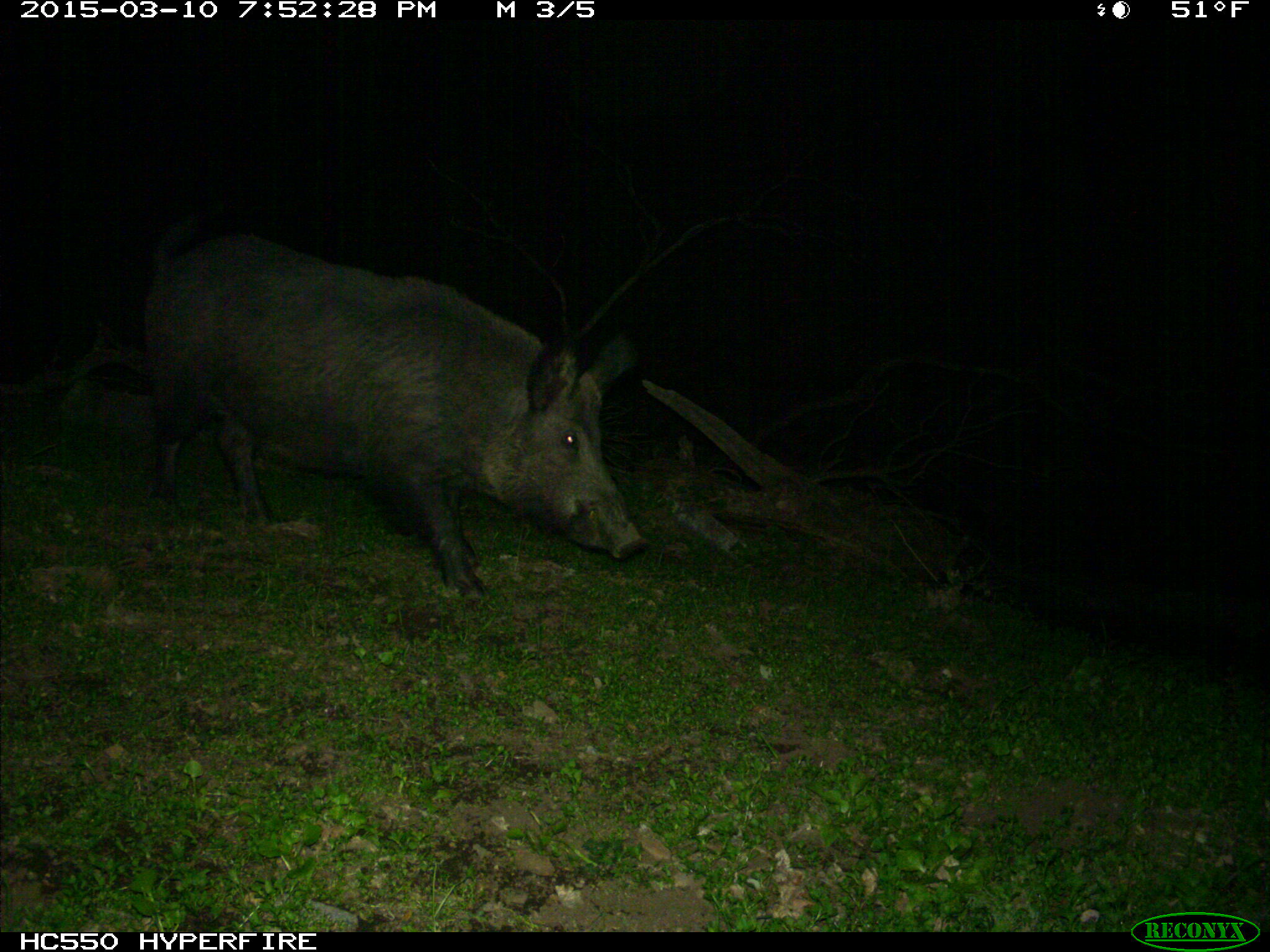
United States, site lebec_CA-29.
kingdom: Animalia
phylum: Chordata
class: Mammalia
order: Artiodactyla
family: Suidae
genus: Sus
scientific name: Sus scrofa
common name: wild boar